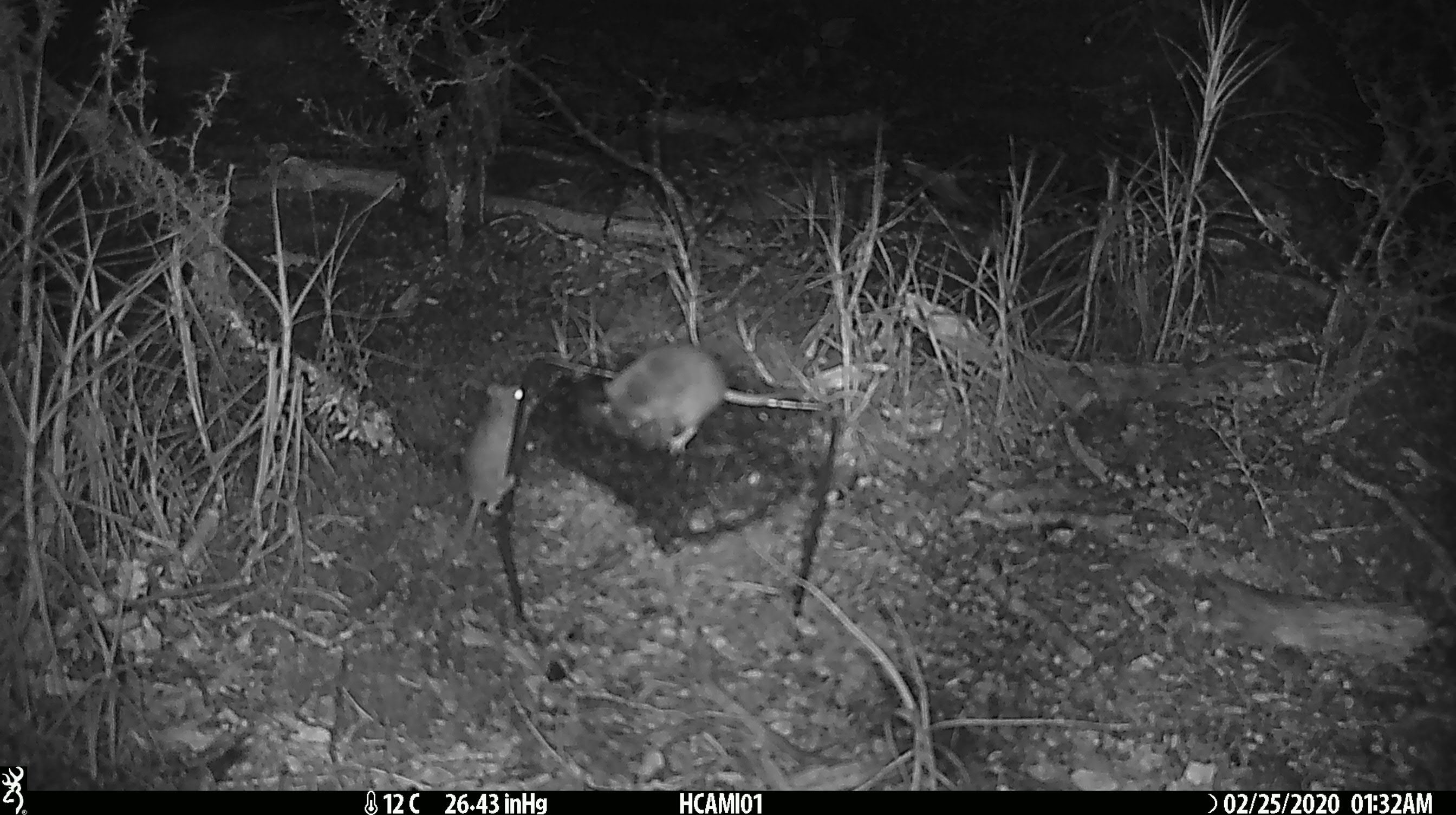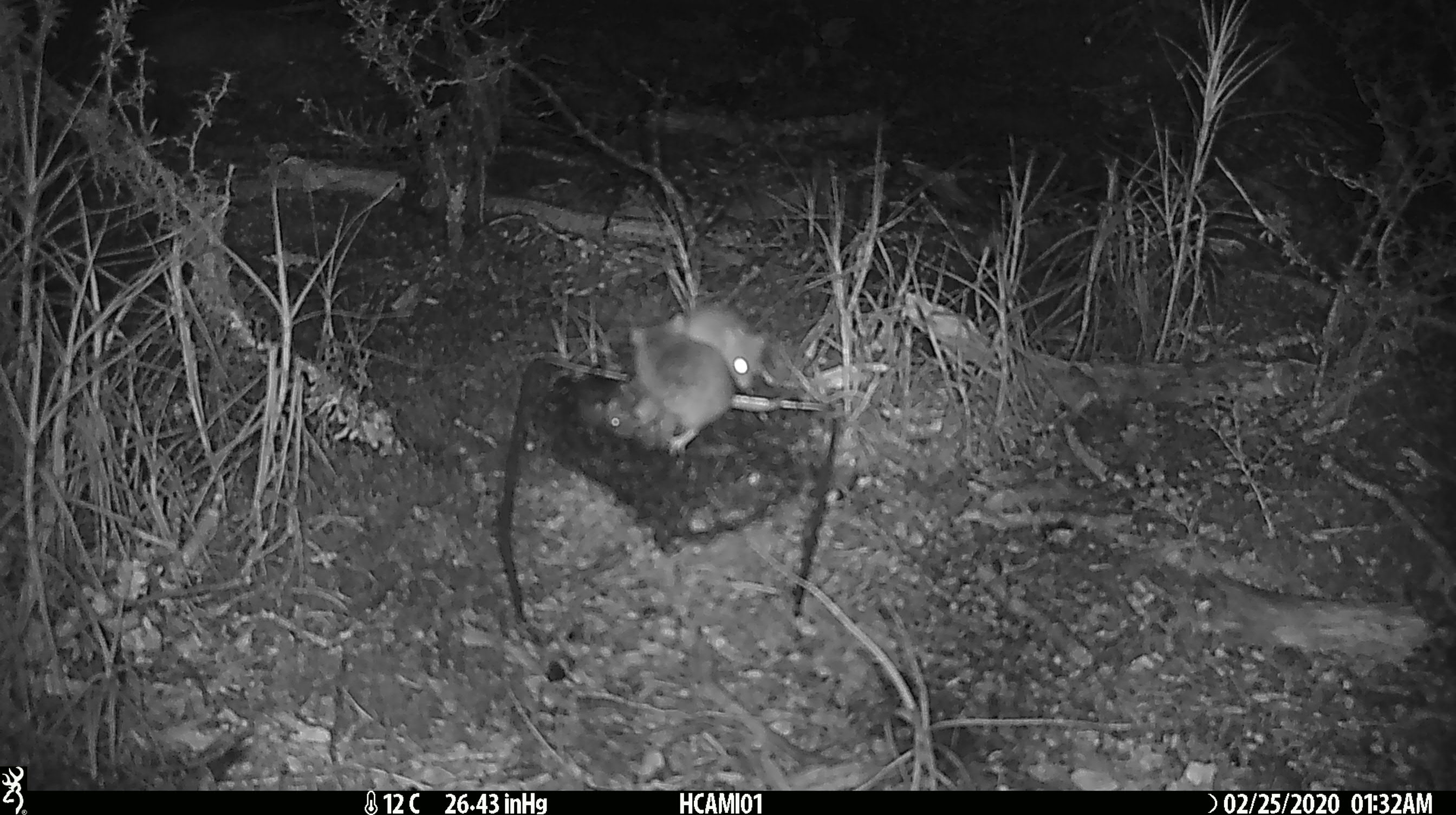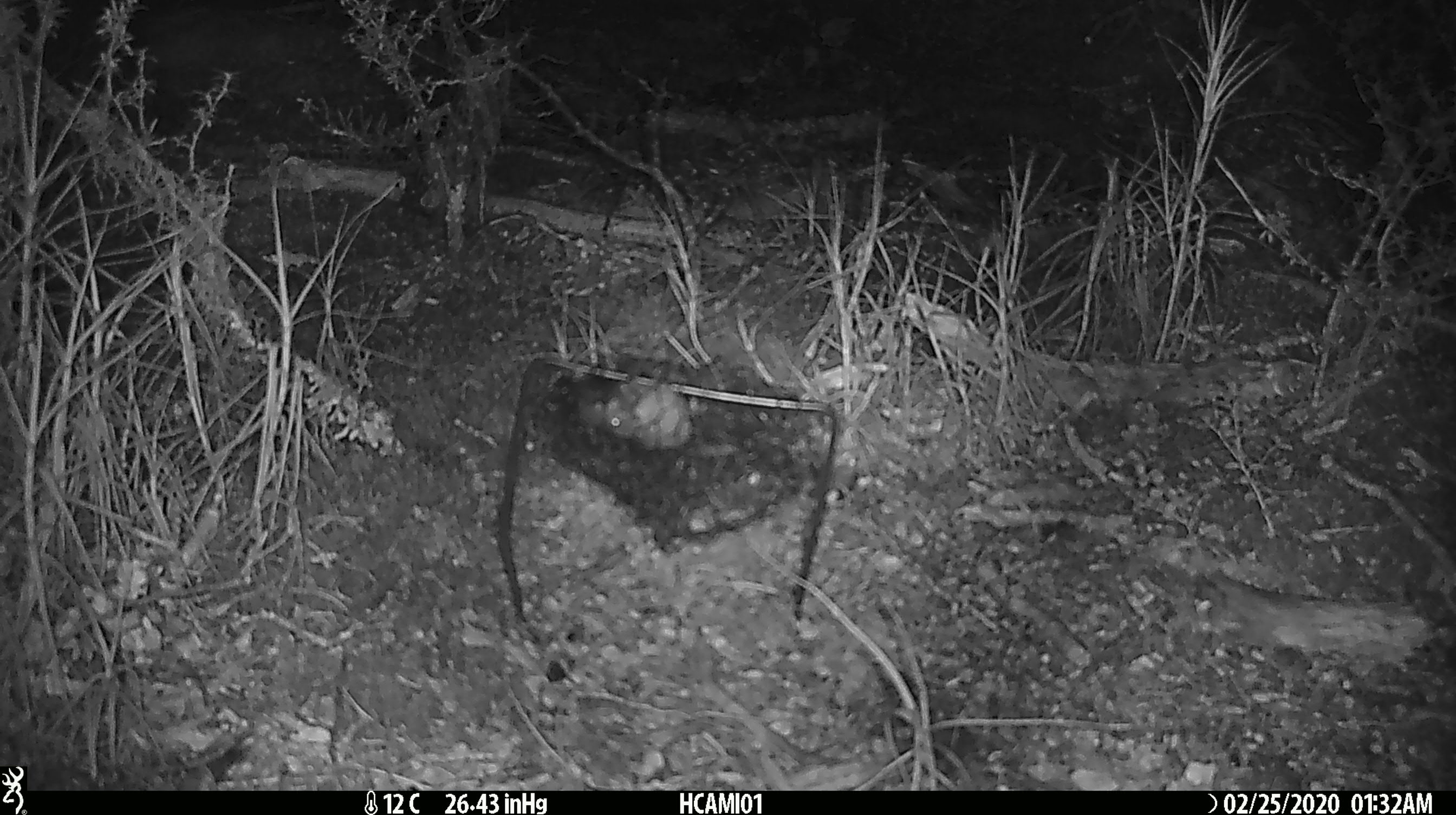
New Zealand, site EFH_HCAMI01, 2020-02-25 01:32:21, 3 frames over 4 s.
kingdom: Animalia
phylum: Chordata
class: Mammalia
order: Rodentia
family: Muridae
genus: Mus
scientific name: Mus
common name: mouse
Mouse (Mus).